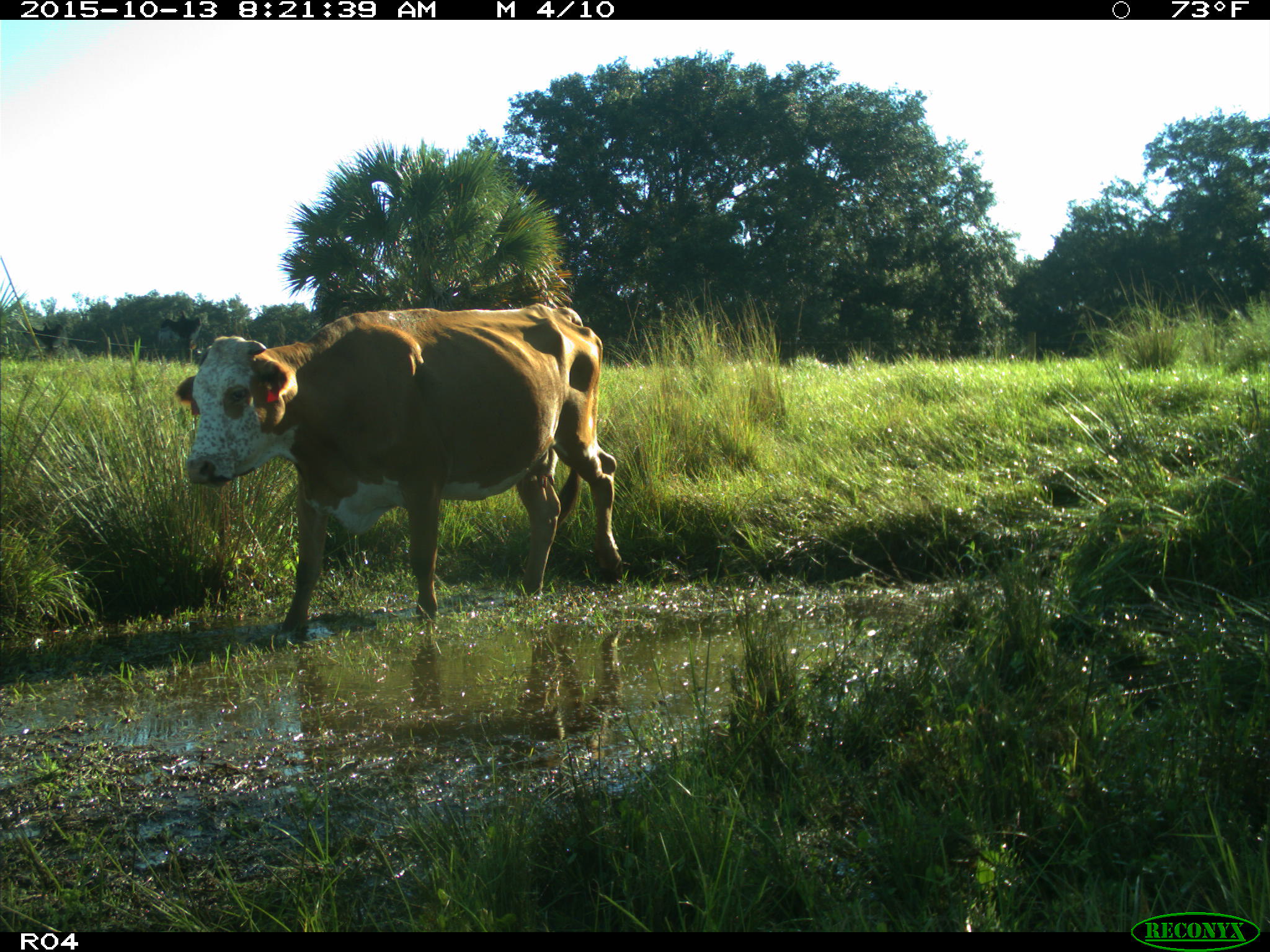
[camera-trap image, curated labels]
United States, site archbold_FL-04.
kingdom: Animalia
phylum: Chordata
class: Mammalia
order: Artiodactyla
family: Bovidae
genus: Bos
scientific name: Bos taurus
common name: domestic cow